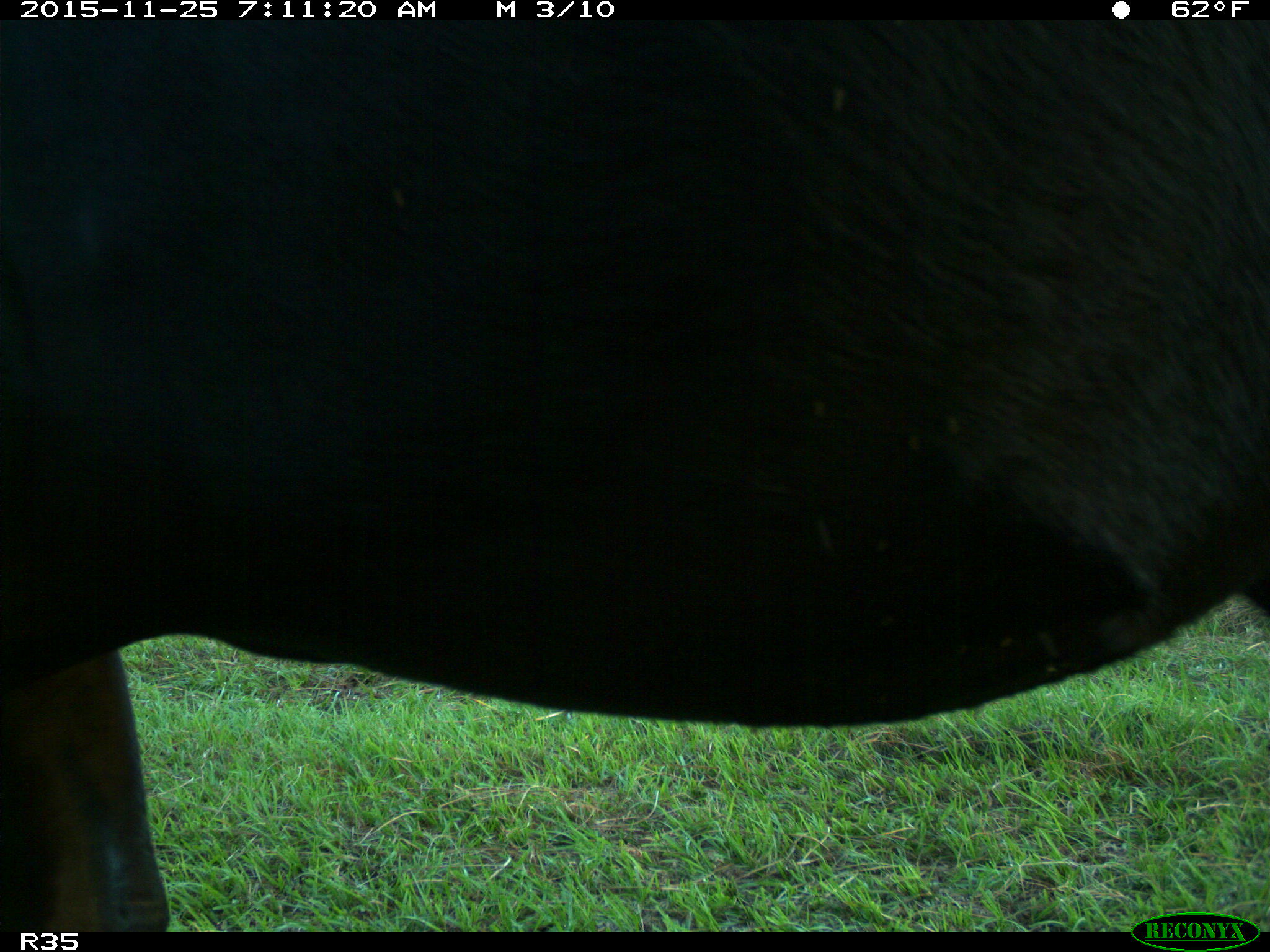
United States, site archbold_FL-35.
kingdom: Animalia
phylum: Chordata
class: Mammalia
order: Artiodactyla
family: Bovidae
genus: Bos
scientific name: Bos taurus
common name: domestic cow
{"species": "Bos taurus (domestic cow)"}